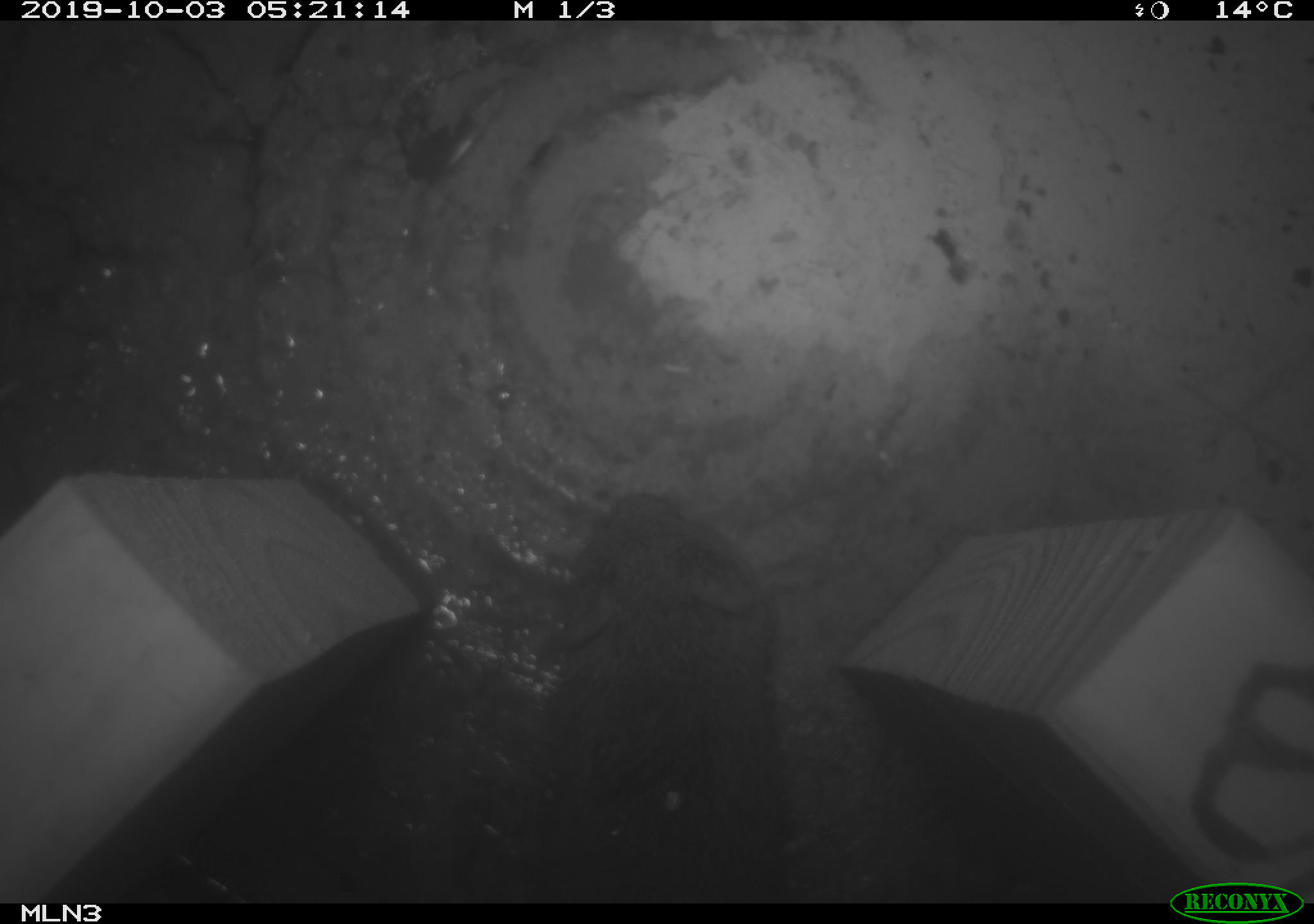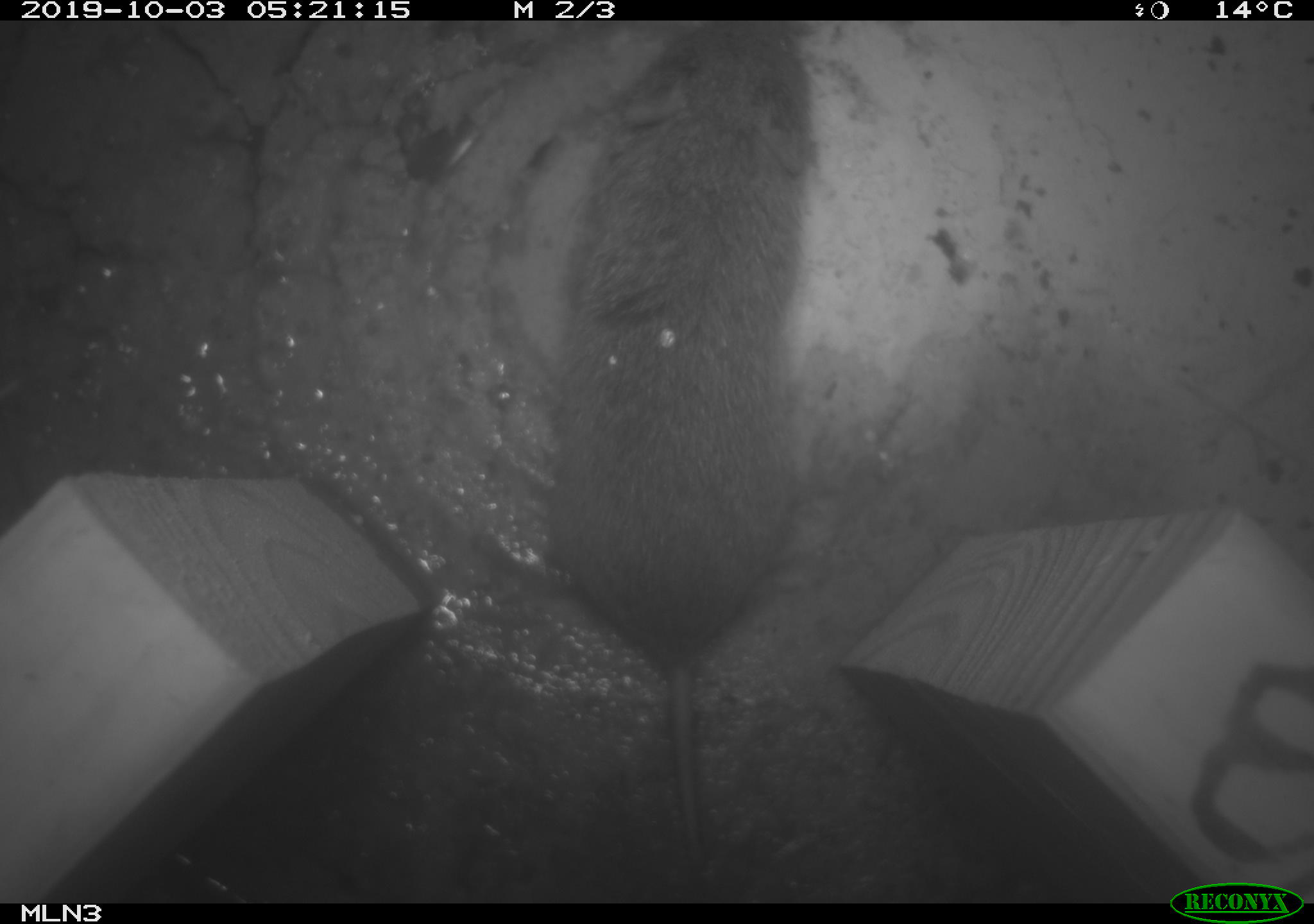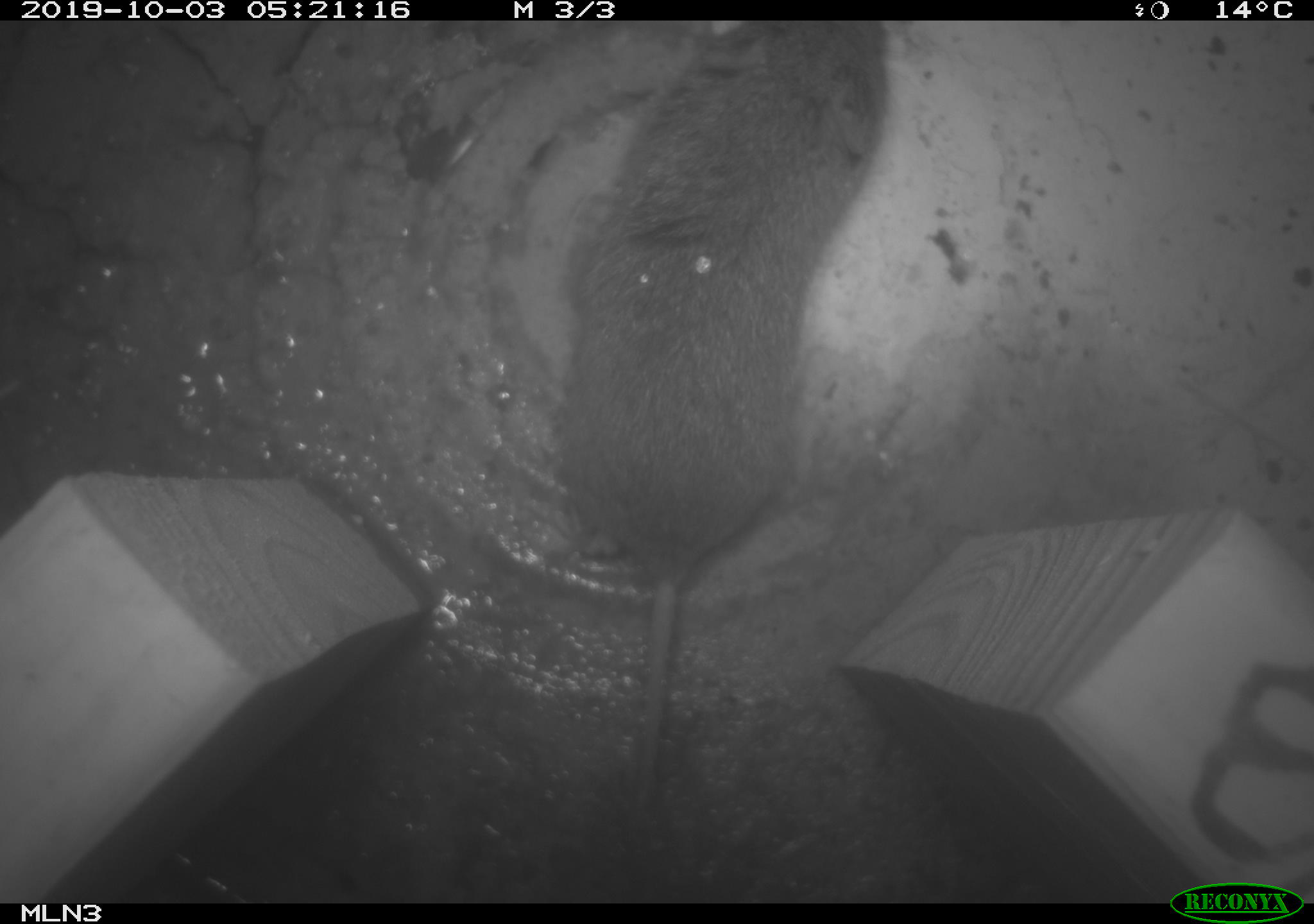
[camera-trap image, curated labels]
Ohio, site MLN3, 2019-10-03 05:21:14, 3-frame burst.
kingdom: Animalia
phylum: Chordata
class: Mammalia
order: Rodentia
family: Cricetidae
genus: Microtus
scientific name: Microtus pennsylvanicus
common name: meadow vole